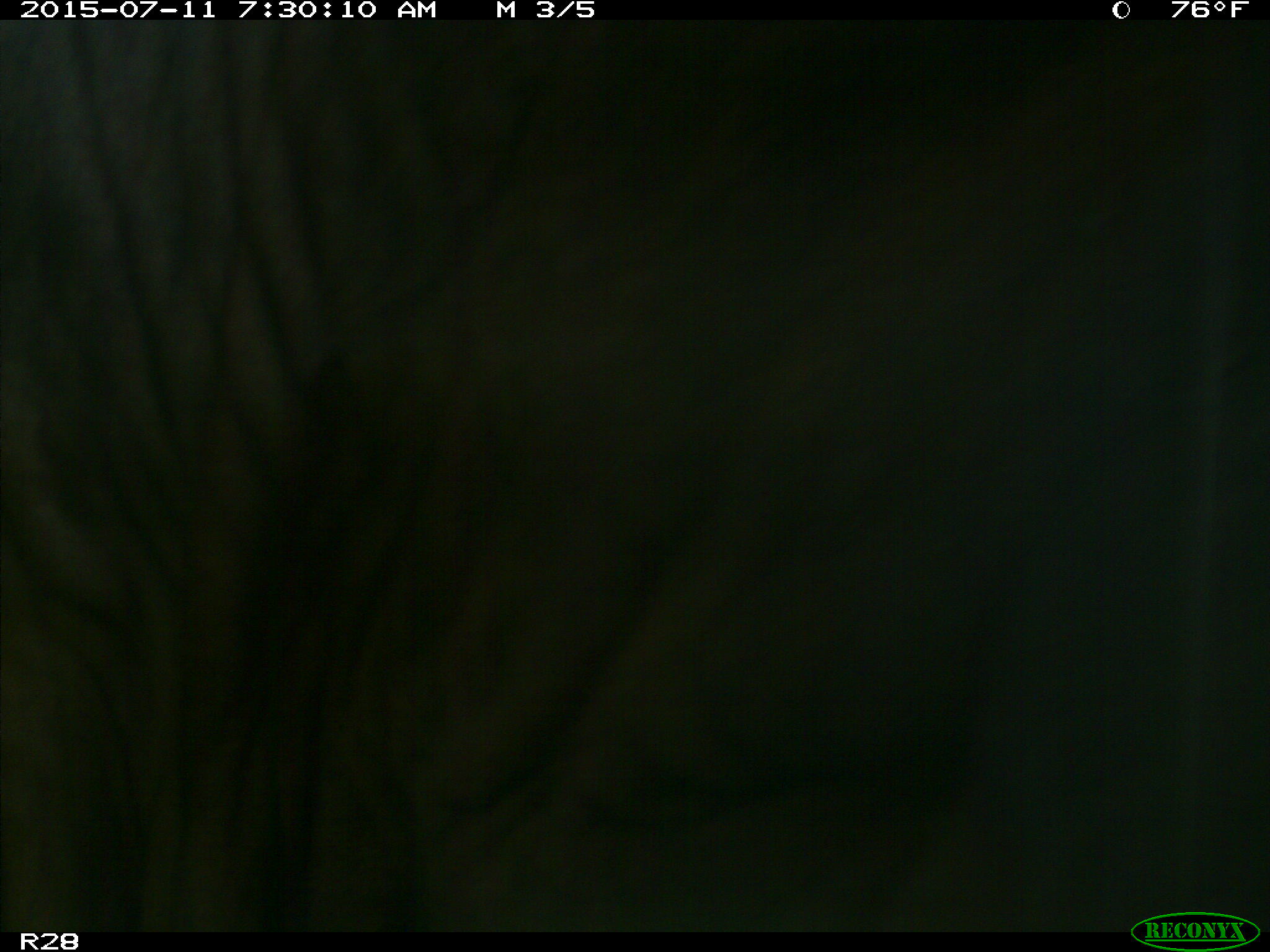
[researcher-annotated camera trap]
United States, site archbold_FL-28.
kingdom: Animalia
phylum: Chordata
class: Mammalia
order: Artiodactyla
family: Bovidae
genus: Bos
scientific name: Bos taurus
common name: domestic cow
Bos taurus (domestic cow).